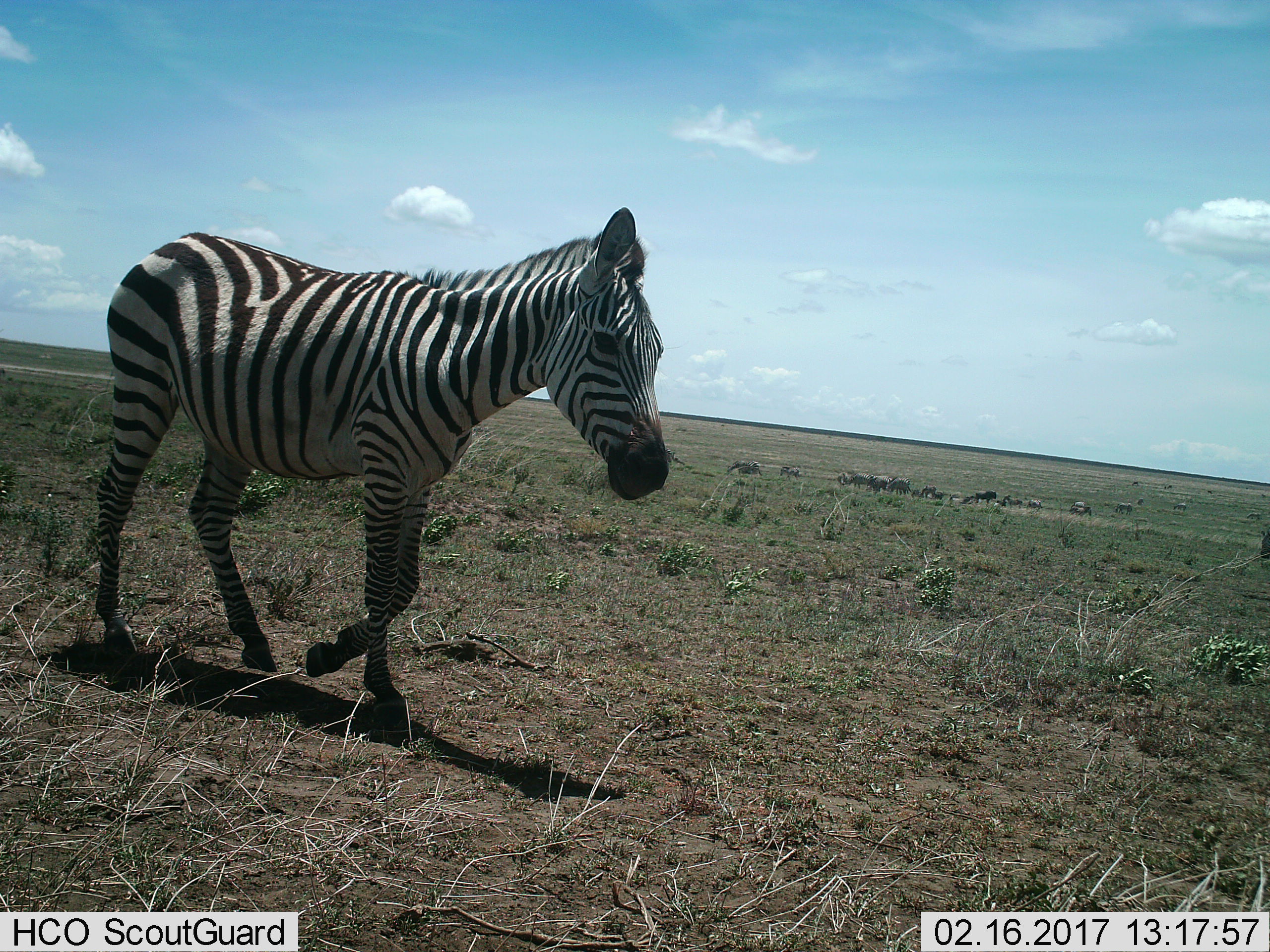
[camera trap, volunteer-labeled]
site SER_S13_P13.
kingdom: Animalia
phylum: Chordata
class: Mammalia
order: Perissodactyla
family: Equidae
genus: Equus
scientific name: Equus quagga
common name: plains zebra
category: zebraplains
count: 11-50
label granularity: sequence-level